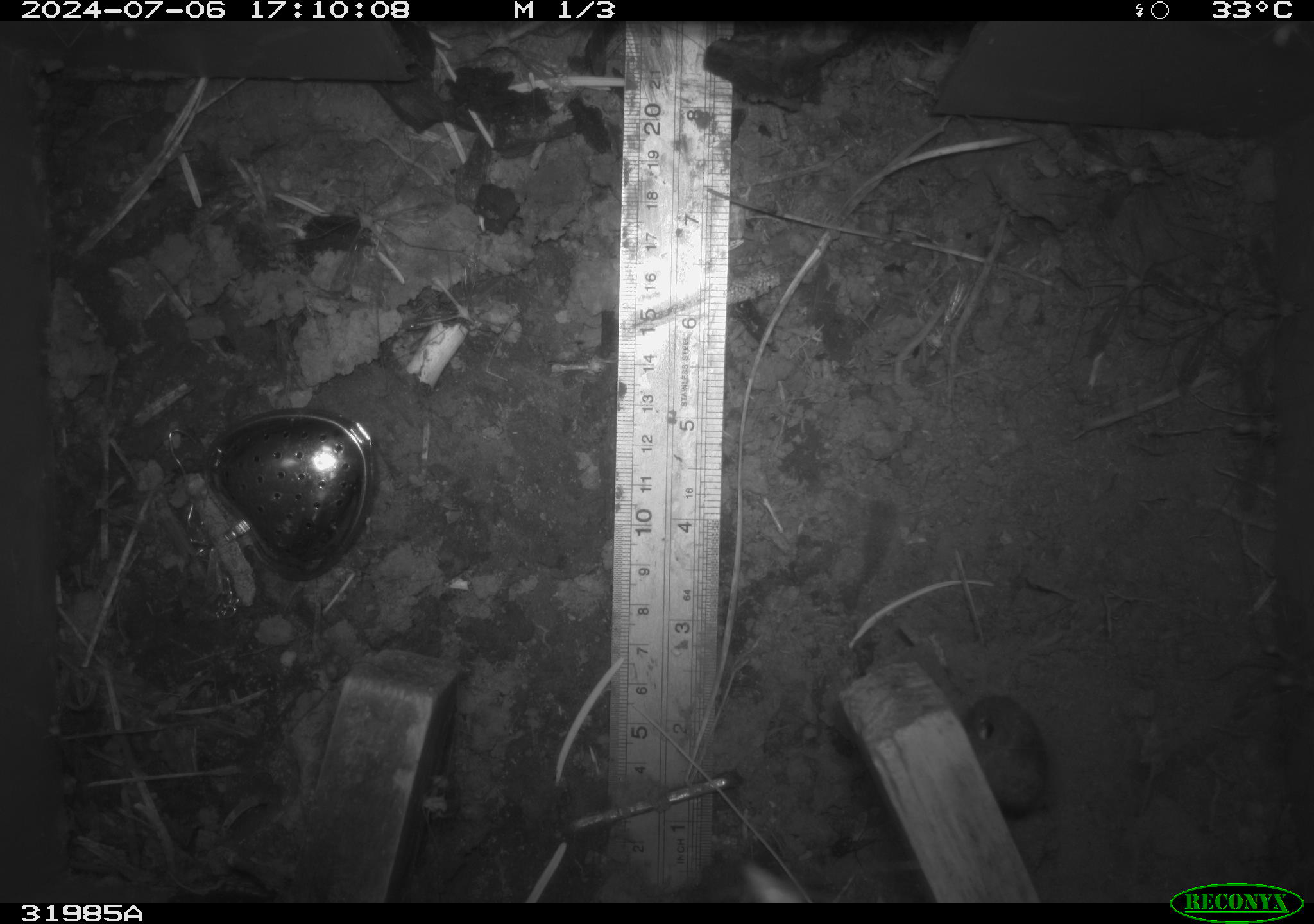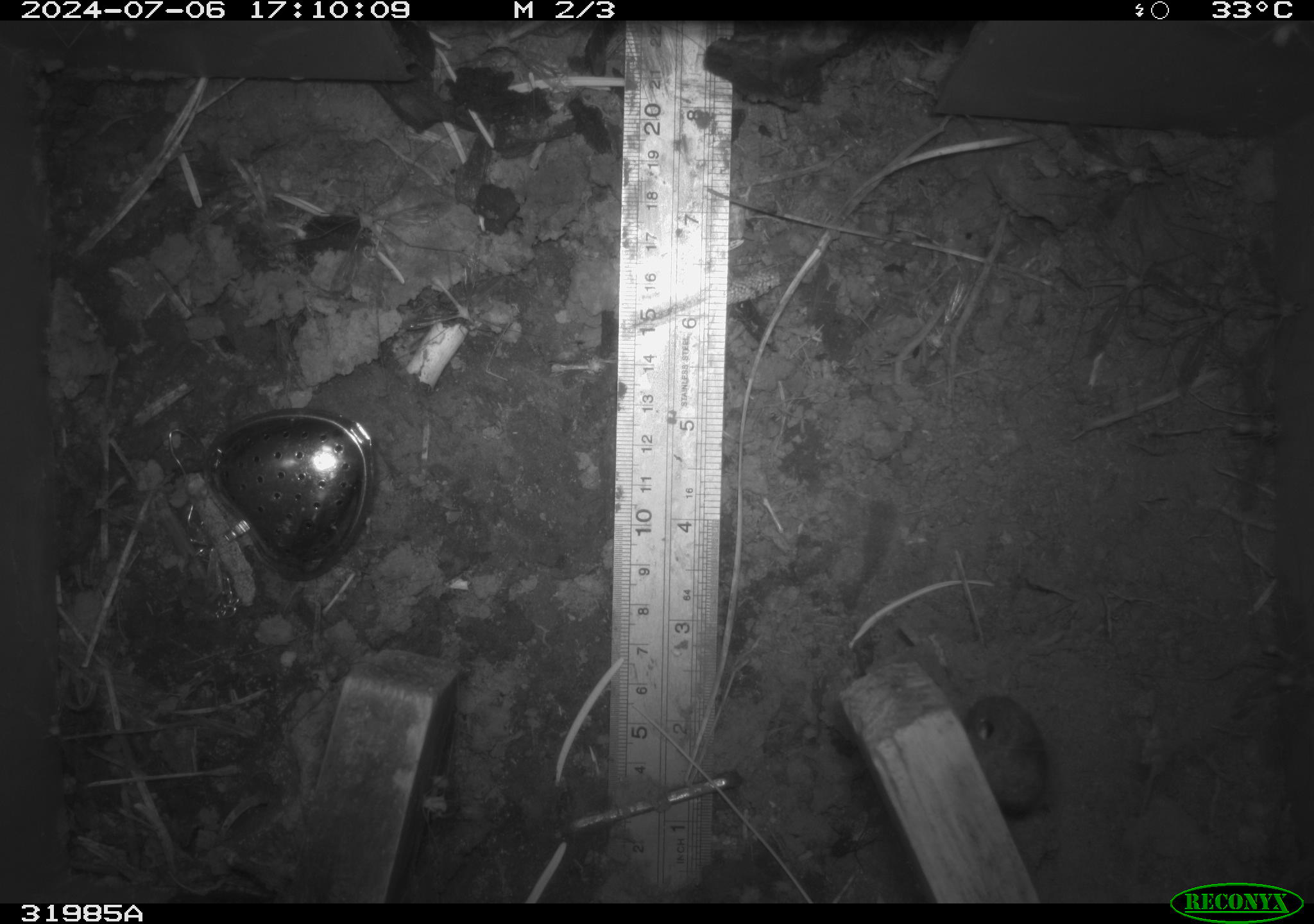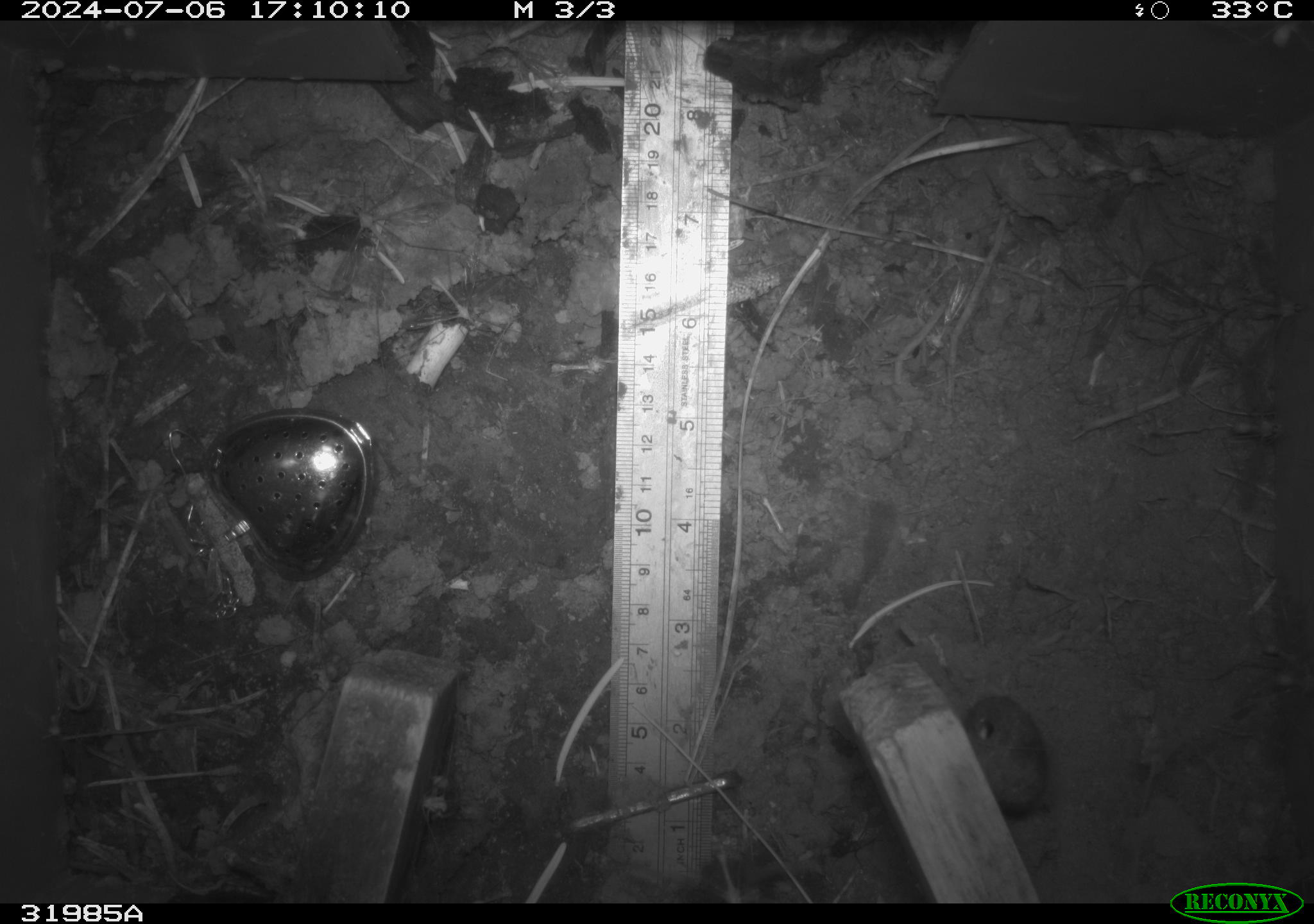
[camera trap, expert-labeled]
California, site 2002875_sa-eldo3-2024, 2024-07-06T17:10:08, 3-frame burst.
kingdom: Animalia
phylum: Arthropoda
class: Insecta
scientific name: Insecta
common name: insect